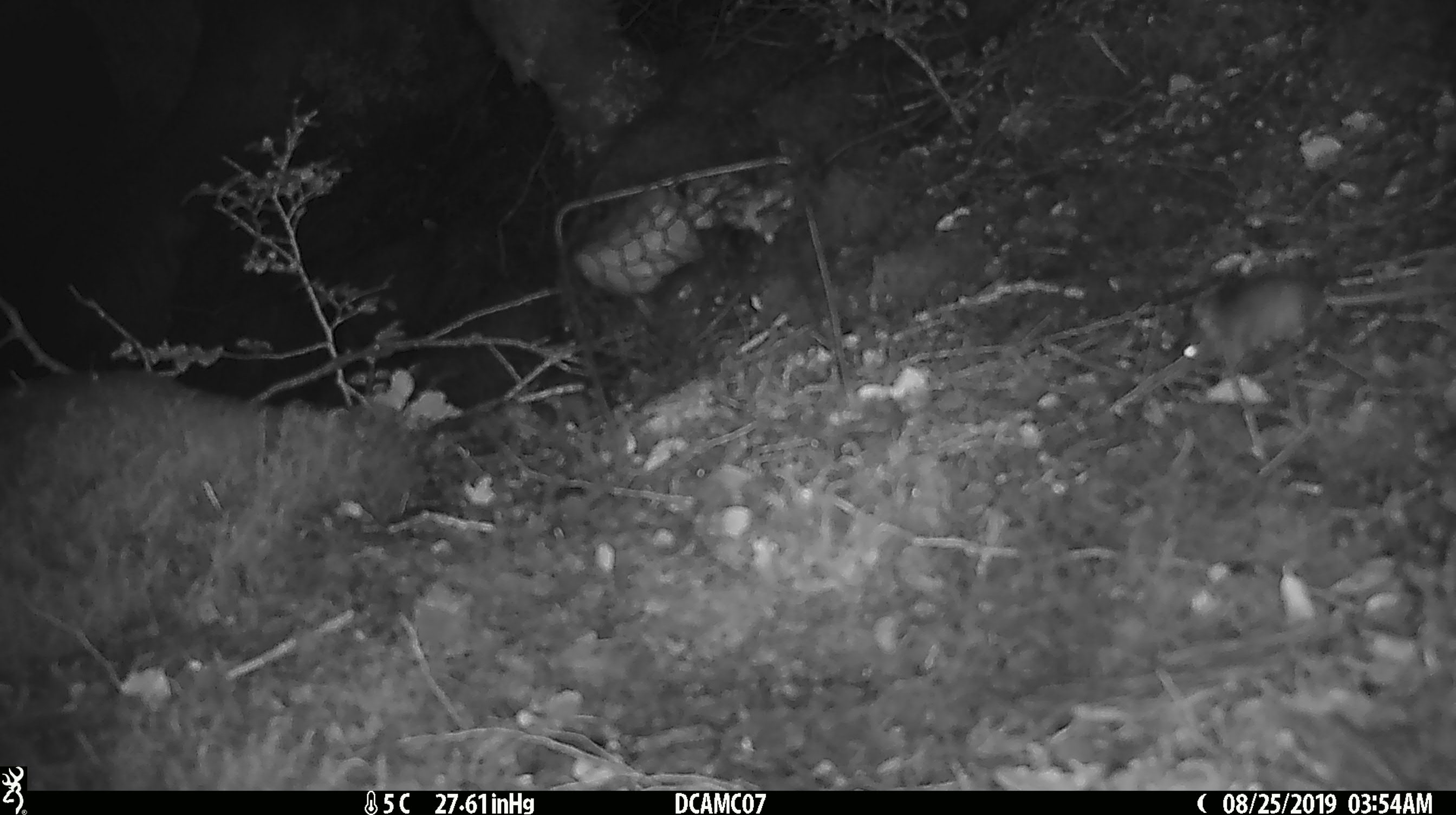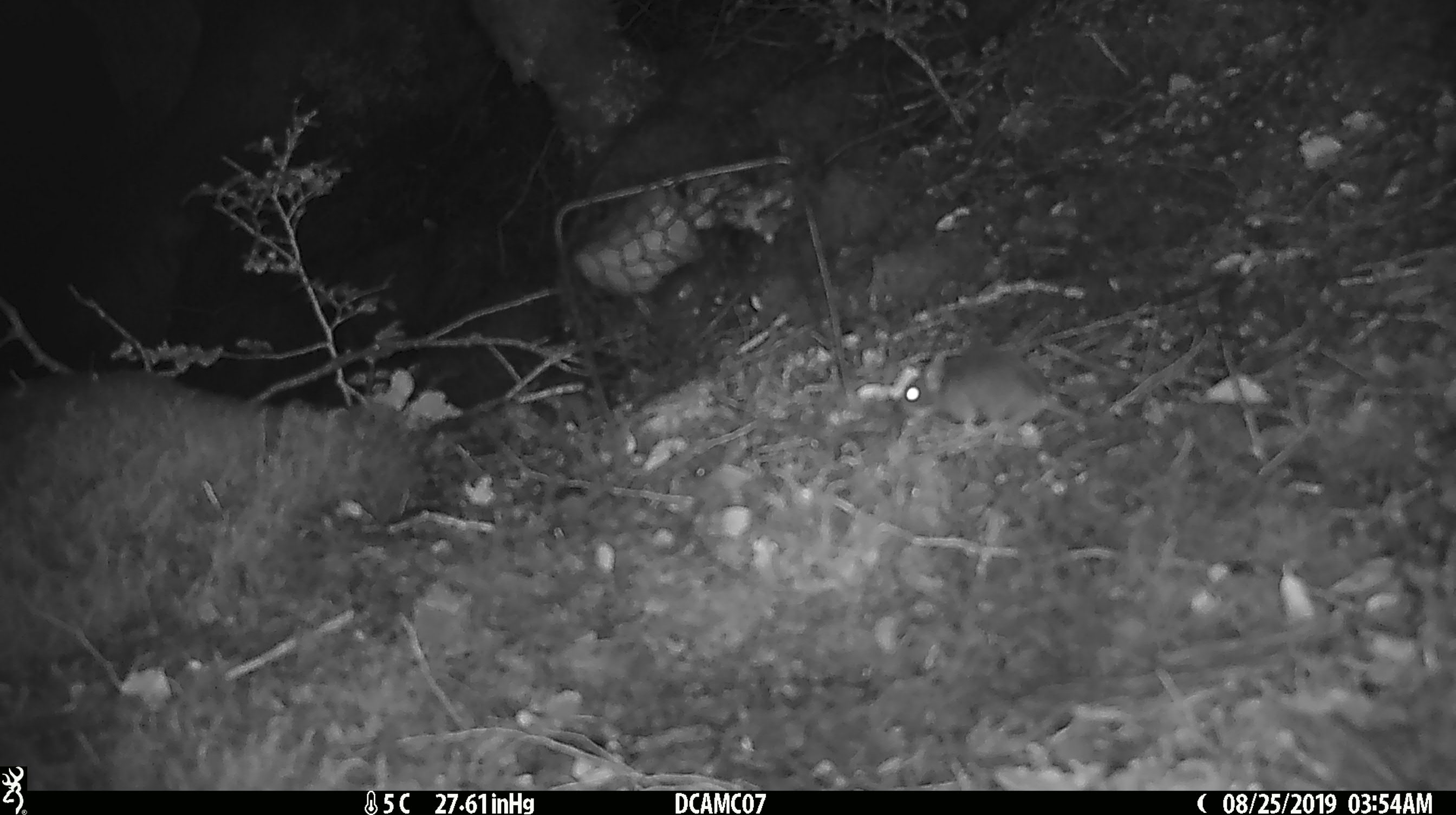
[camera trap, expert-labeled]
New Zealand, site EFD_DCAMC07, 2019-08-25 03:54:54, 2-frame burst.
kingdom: Animalia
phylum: Chordata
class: Mammalia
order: Rodentia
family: Muridae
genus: Mus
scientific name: Mus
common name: mouse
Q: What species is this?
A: Mouse (Mus).